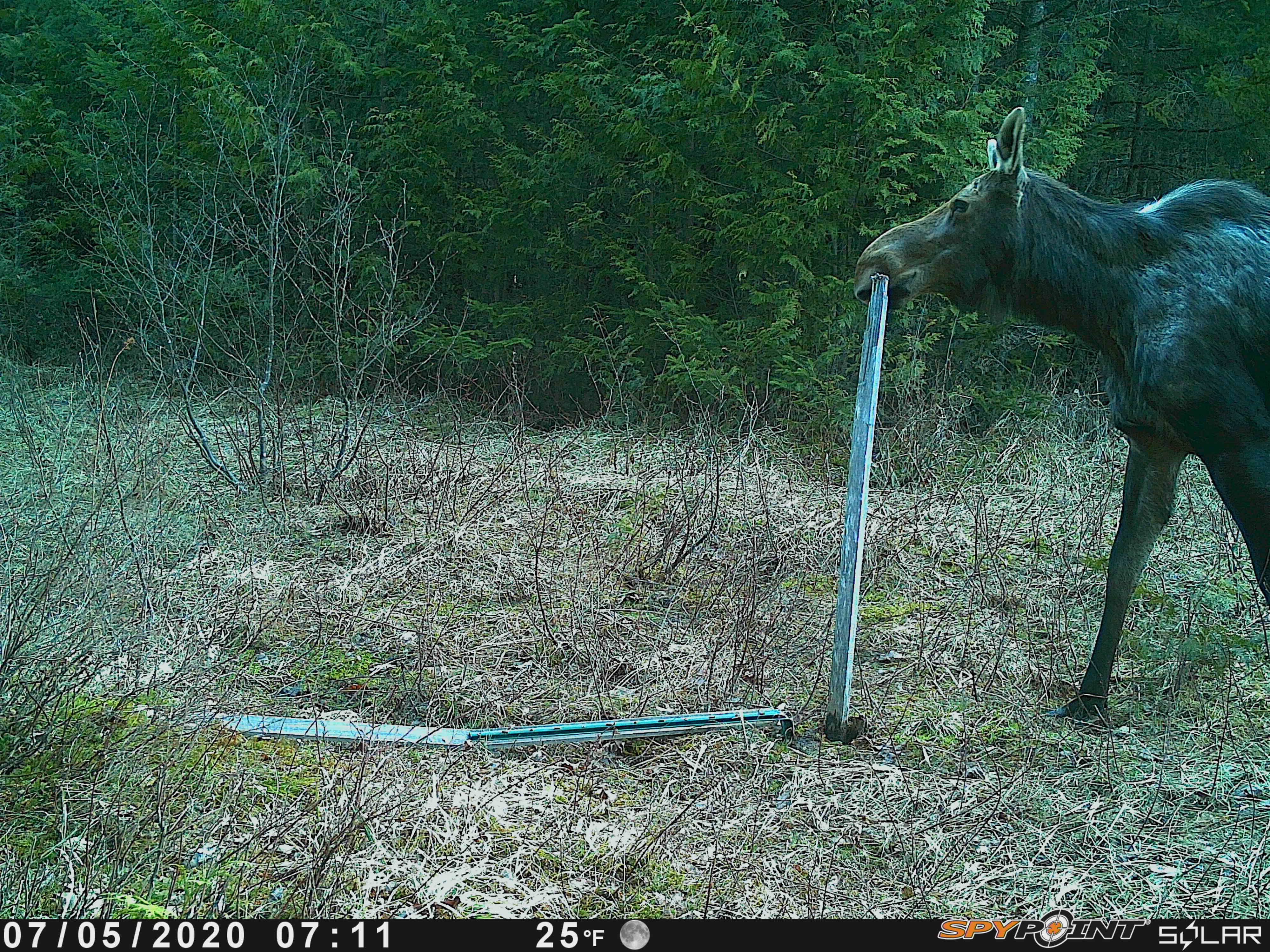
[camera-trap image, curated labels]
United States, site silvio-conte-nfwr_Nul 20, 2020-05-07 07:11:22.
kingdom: Animalia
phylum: Chordata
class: Mammalia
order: Artiodactyla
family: Cervidae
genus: Alces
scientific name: Alces alces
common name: moose